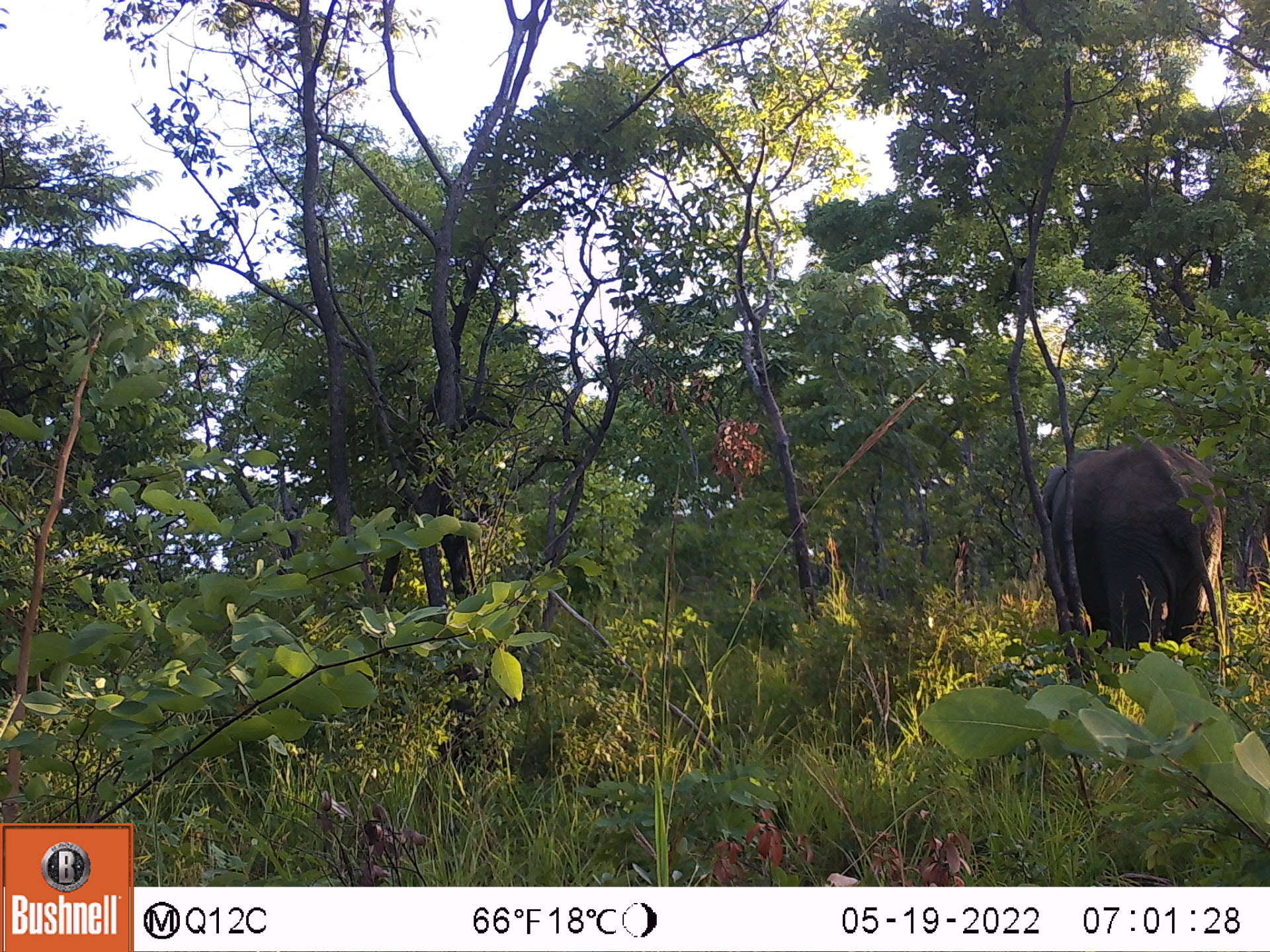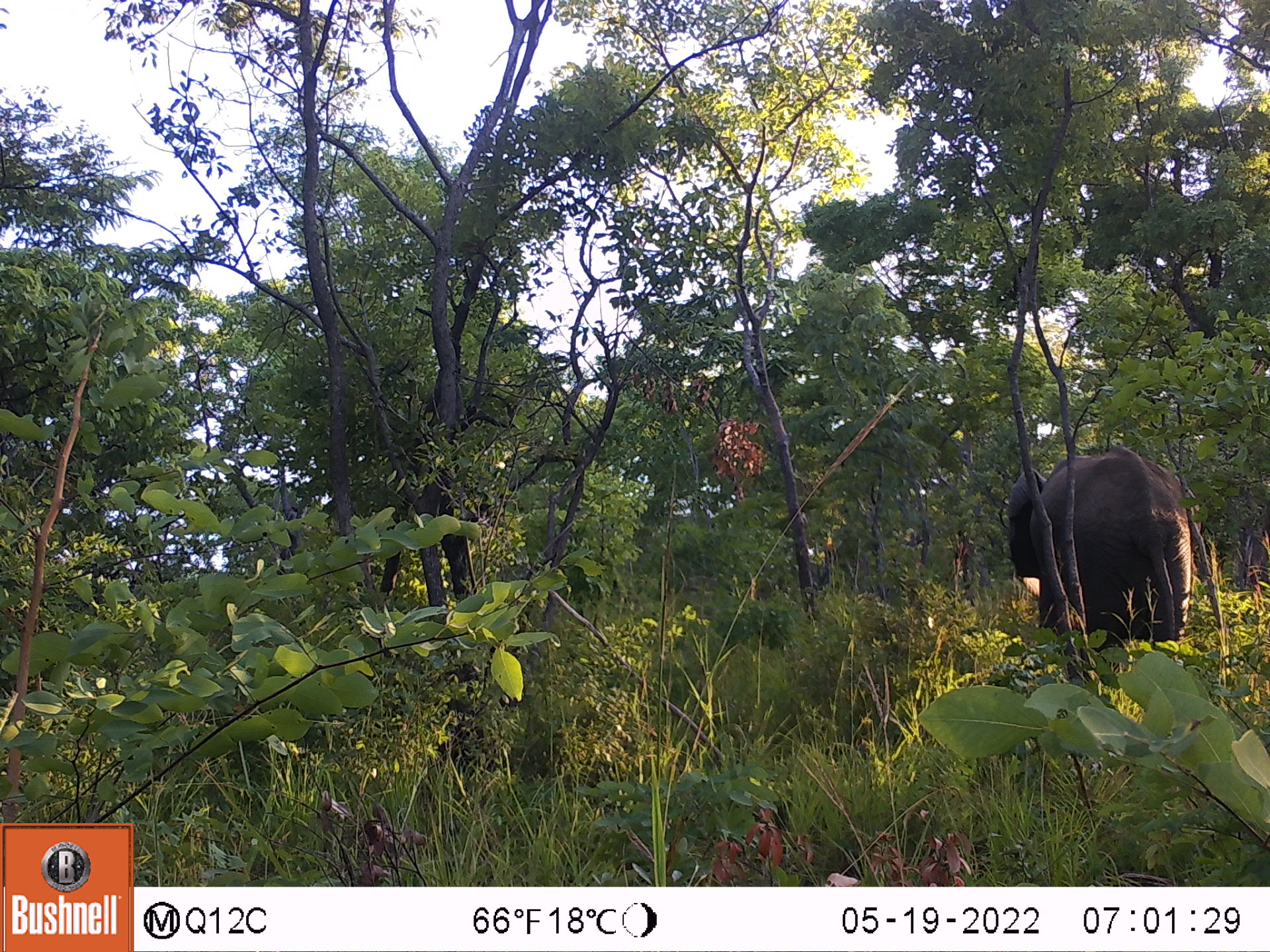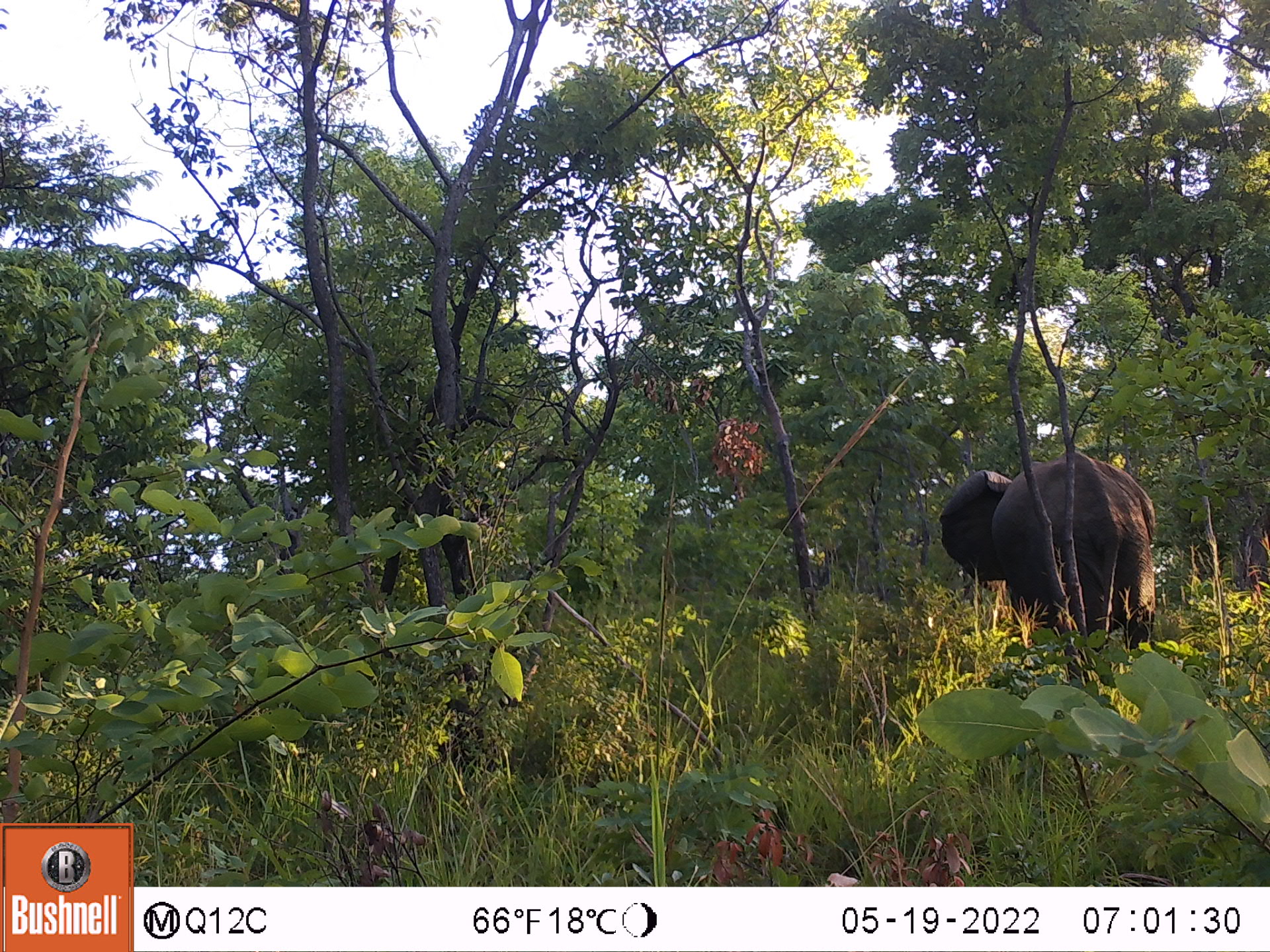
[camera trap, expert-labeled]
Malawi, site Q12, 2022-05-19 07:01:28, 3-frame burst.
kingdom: Animalia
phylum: Chordata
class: Mammalia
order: Proboscidea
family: Elephantidae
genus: Loxodonta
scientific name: Loxodonta africana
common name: african savanna elephant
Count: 1.